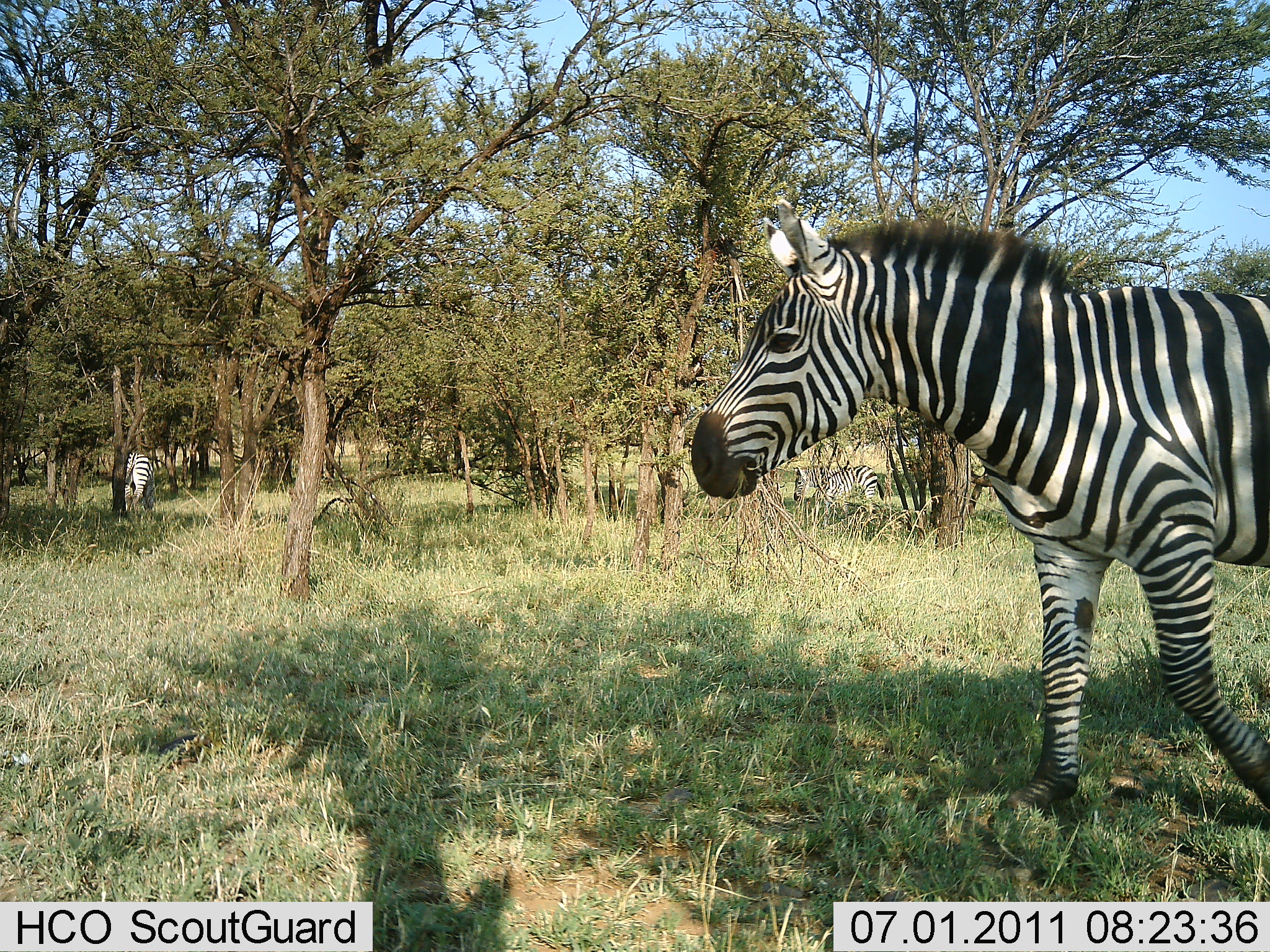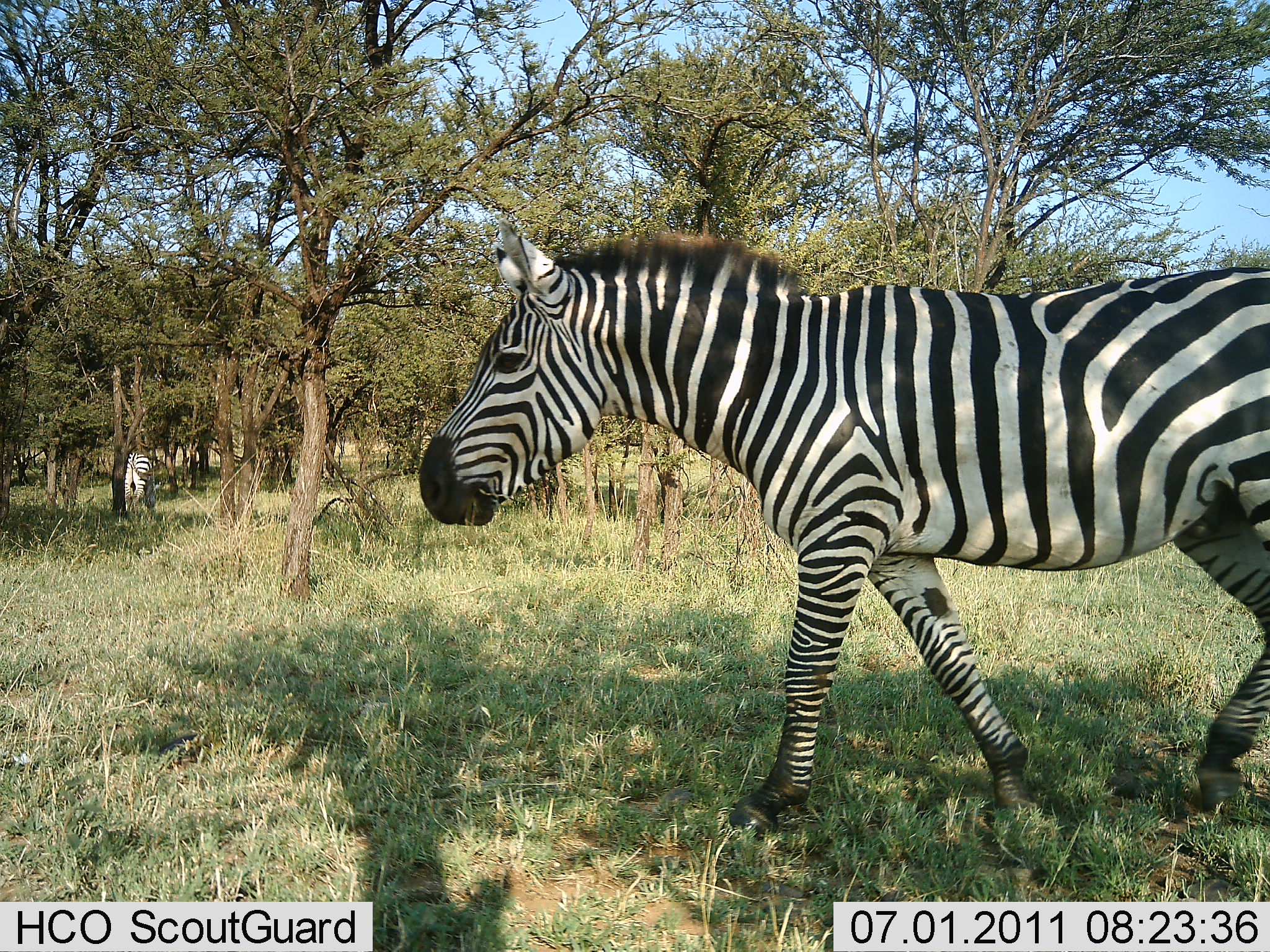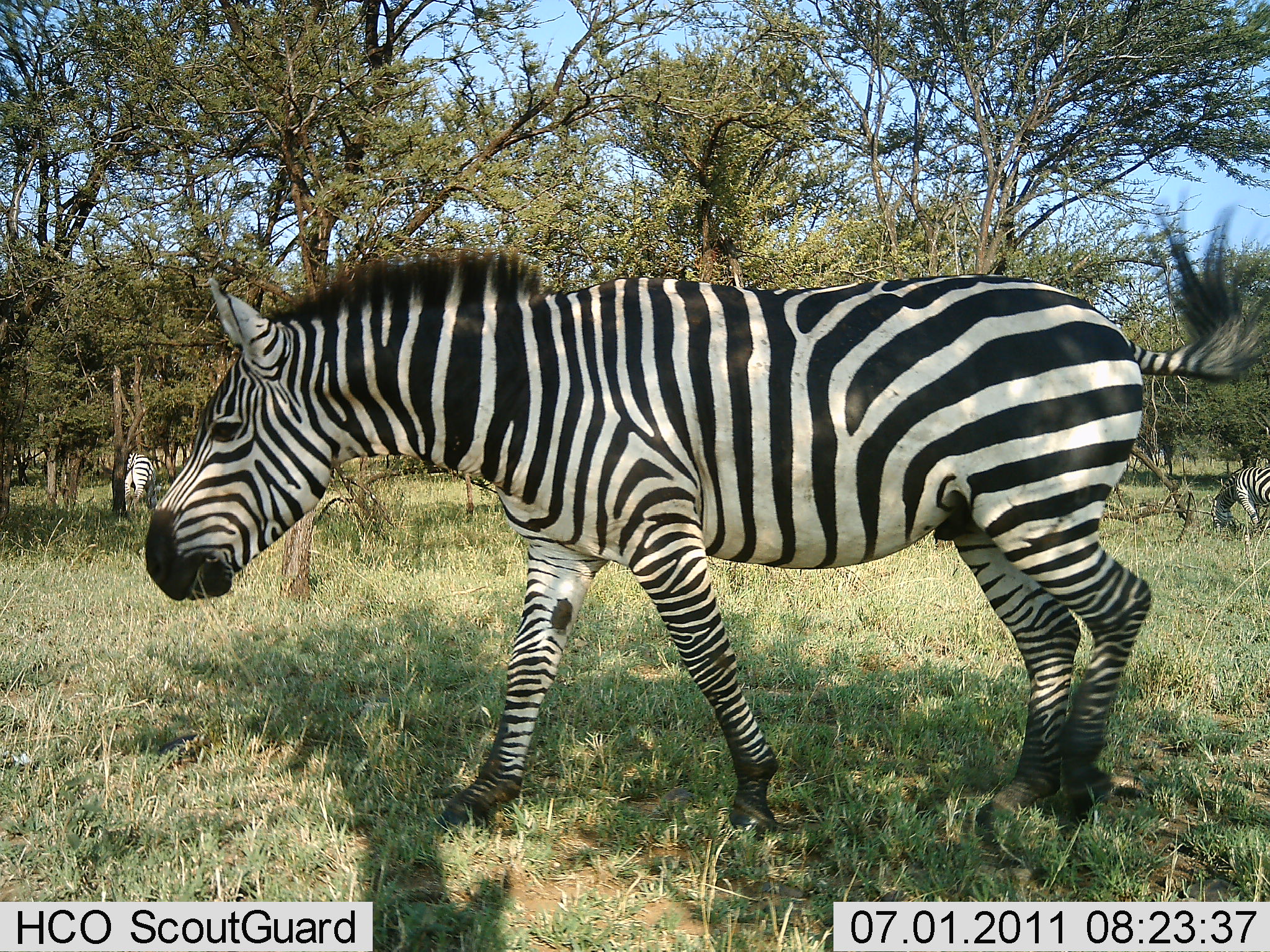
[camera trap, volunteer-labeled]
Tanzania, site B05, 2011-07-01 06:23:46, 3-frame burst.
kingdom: Animalia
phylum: Chordata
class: Mammalia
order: Perissodactyla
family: Equidae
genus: Equus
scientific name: Equus quagga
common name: plains zebra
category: zebra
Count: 3.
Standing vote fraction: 45%.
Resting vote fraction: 0%.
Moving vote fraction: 73%.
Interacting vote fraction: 0%.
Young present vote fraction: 0%.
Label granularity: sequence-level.